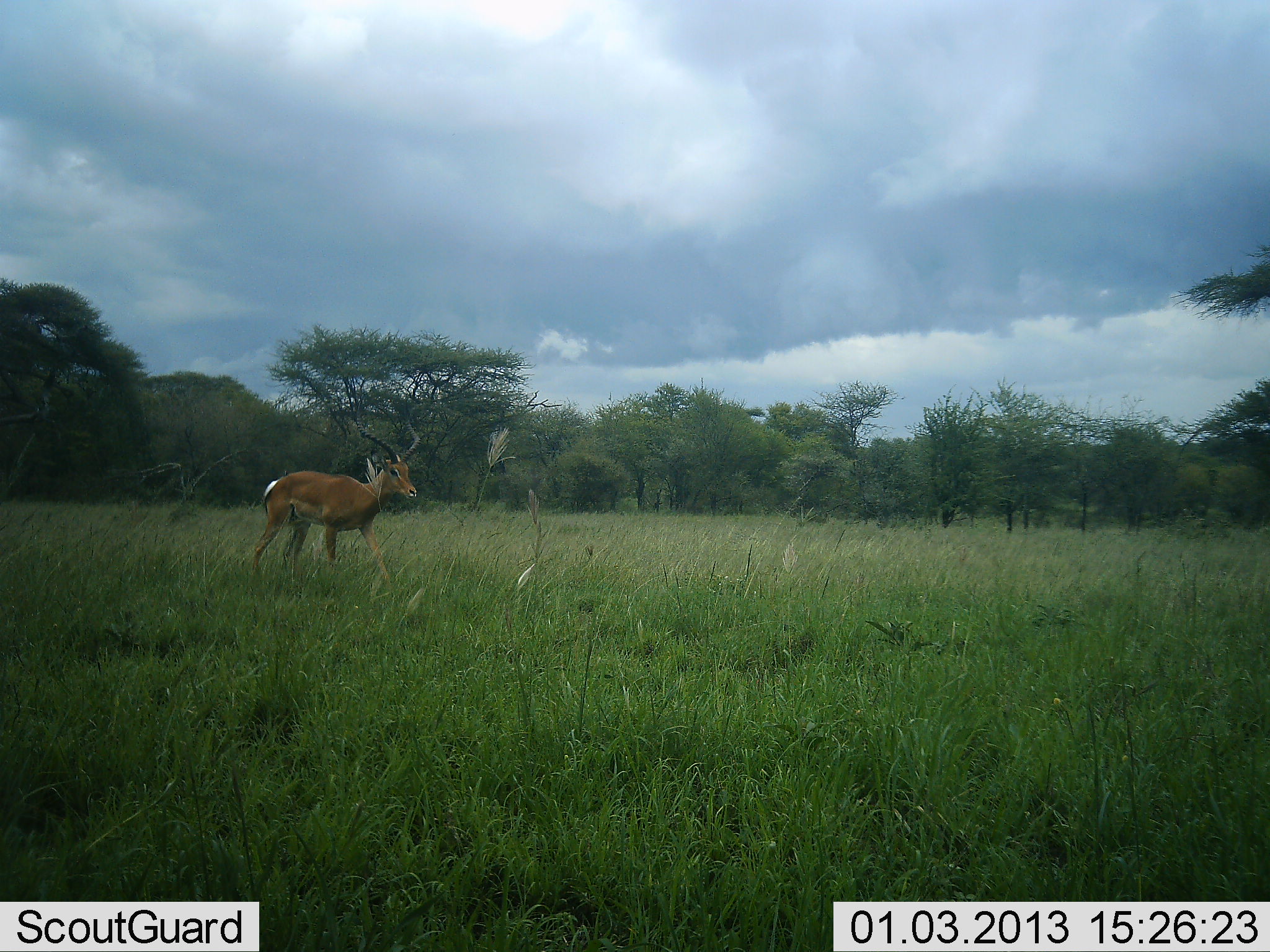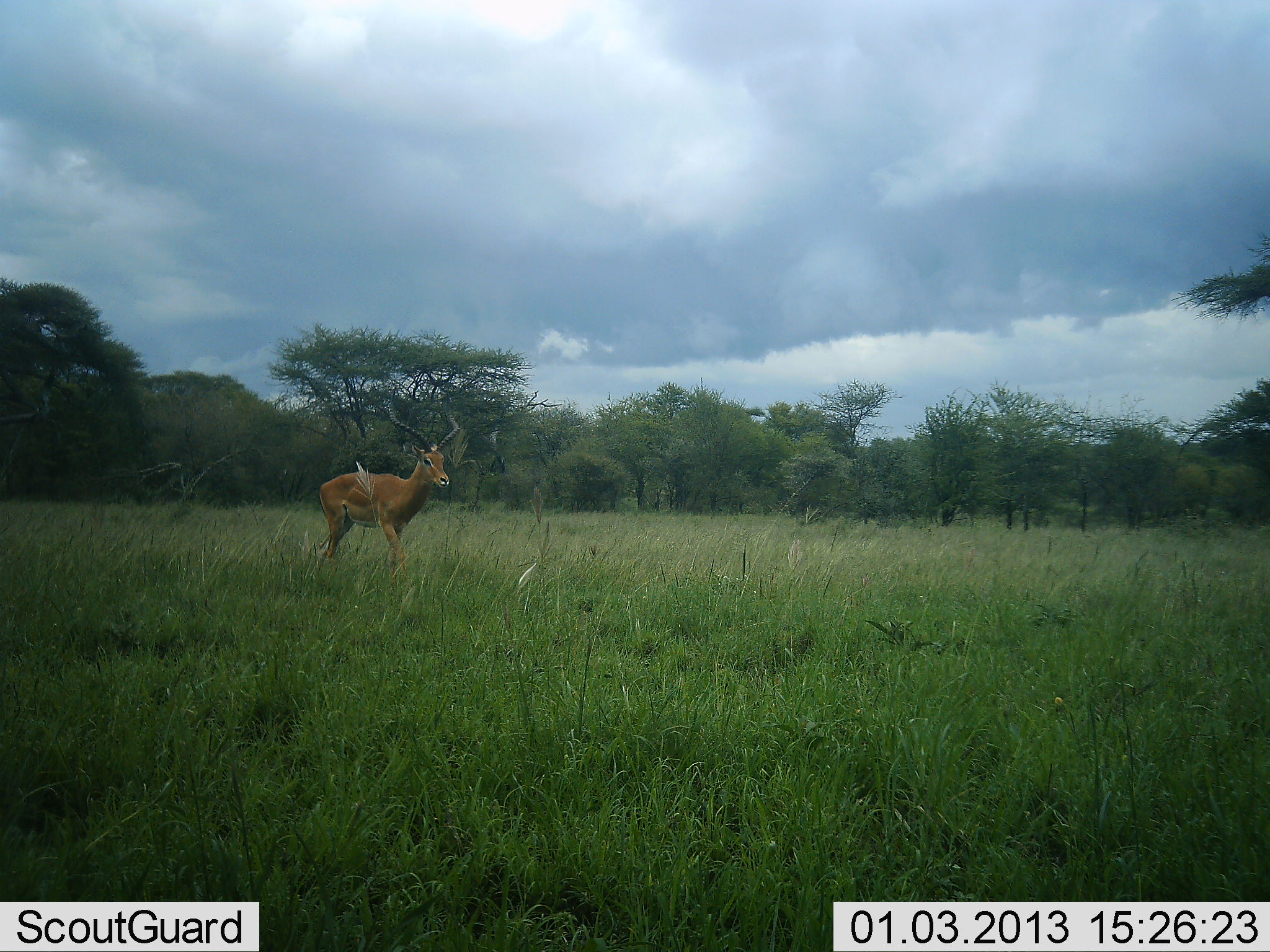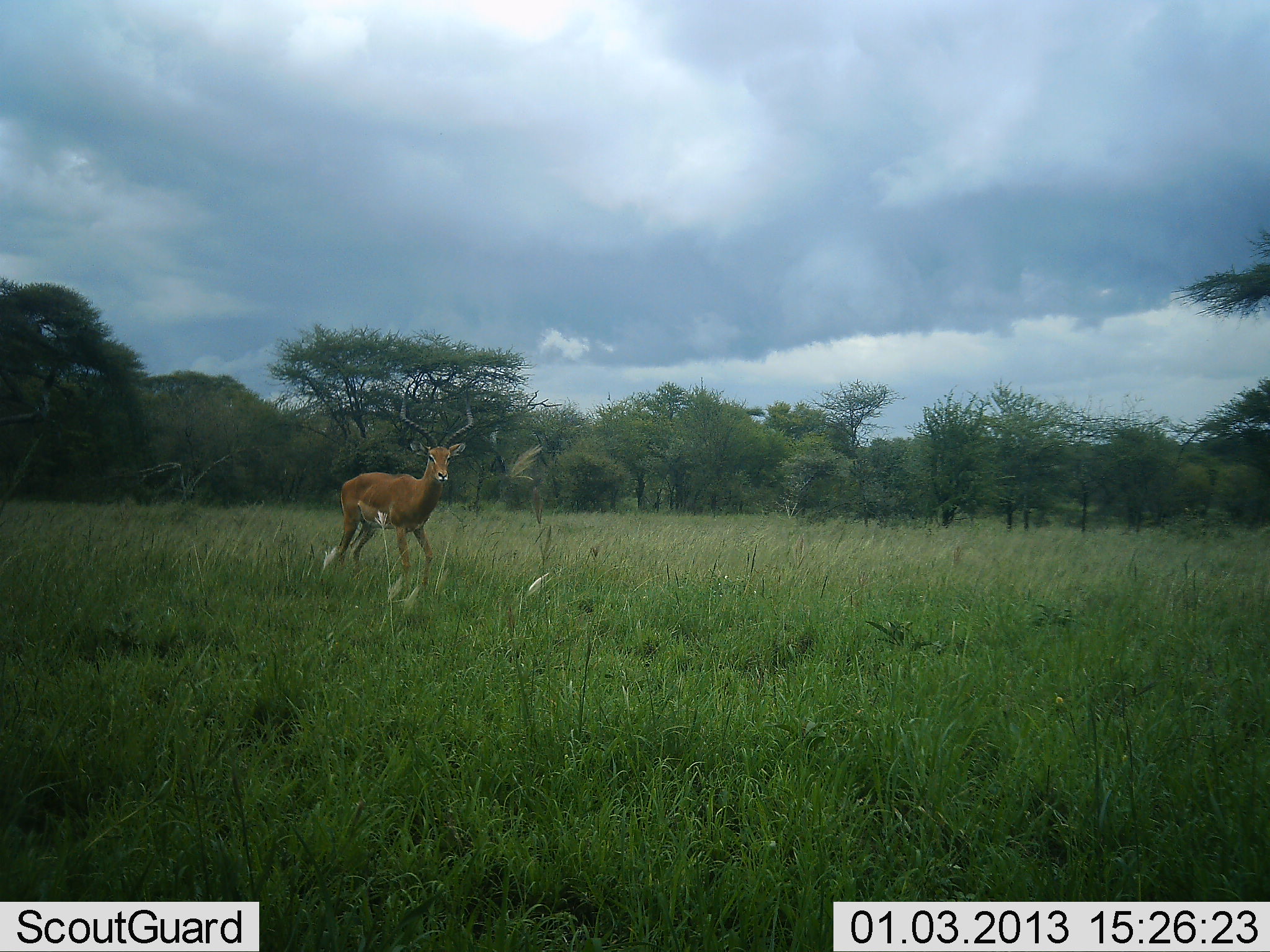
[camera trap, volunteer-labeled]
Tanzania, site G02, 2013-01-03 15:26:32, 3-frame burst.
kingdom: Animalia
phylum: Chordata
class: Mammalia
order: Artiodactyla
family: Bovidae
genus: Aepyceros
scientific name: Aepyceros melampus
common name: impala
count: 1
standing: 36%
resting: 0%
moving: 67%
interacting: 0%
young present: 0%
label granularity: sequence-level